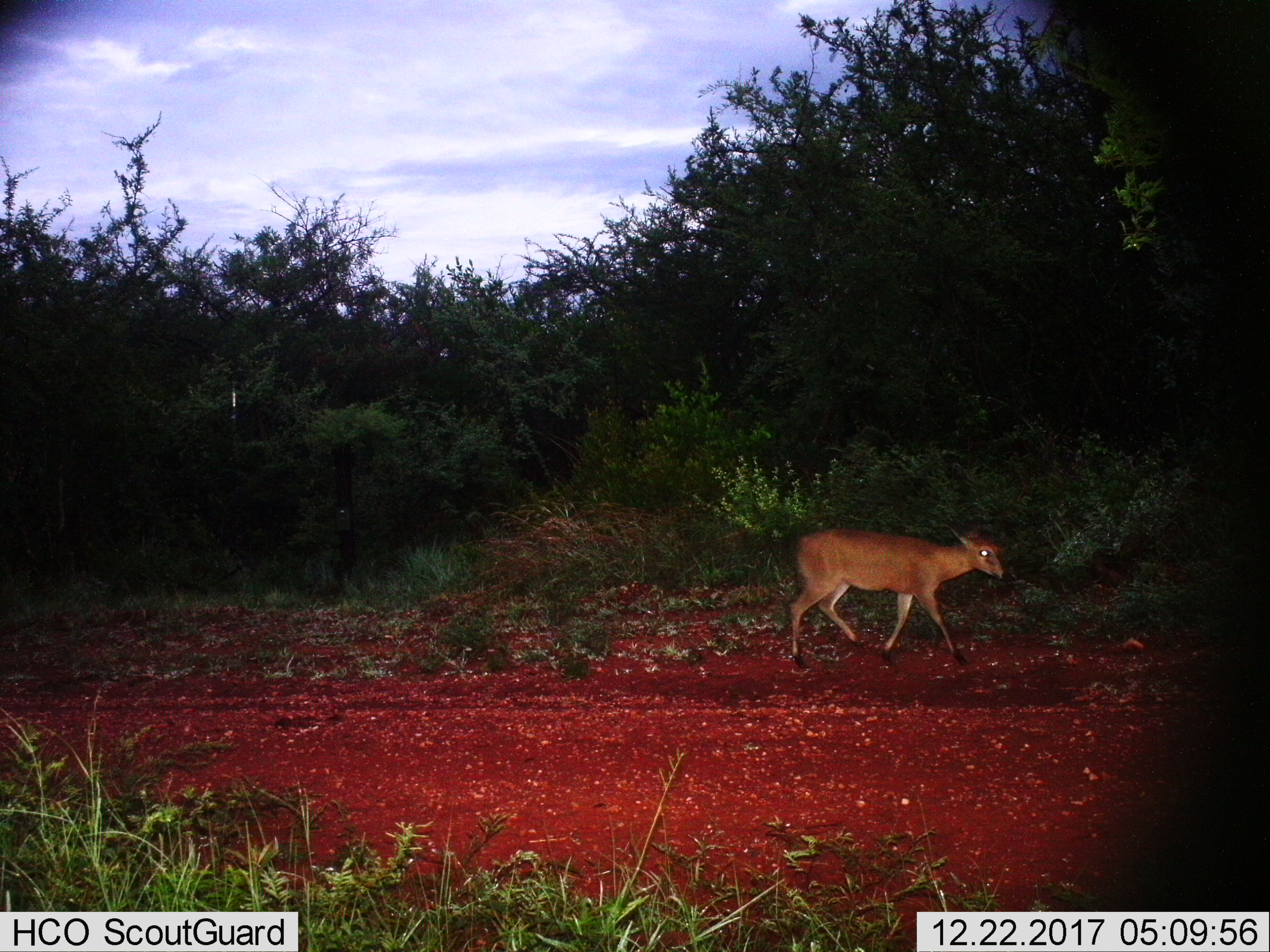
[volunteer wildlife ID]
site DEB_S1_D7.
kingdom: Animalia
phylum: Chordata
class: Mammalia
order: Artiodactyla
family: Bovidae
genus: Sylvicapra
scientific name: Sylvicapra grimmia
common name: common duiker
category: duikercommongrey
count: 1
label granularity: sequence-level